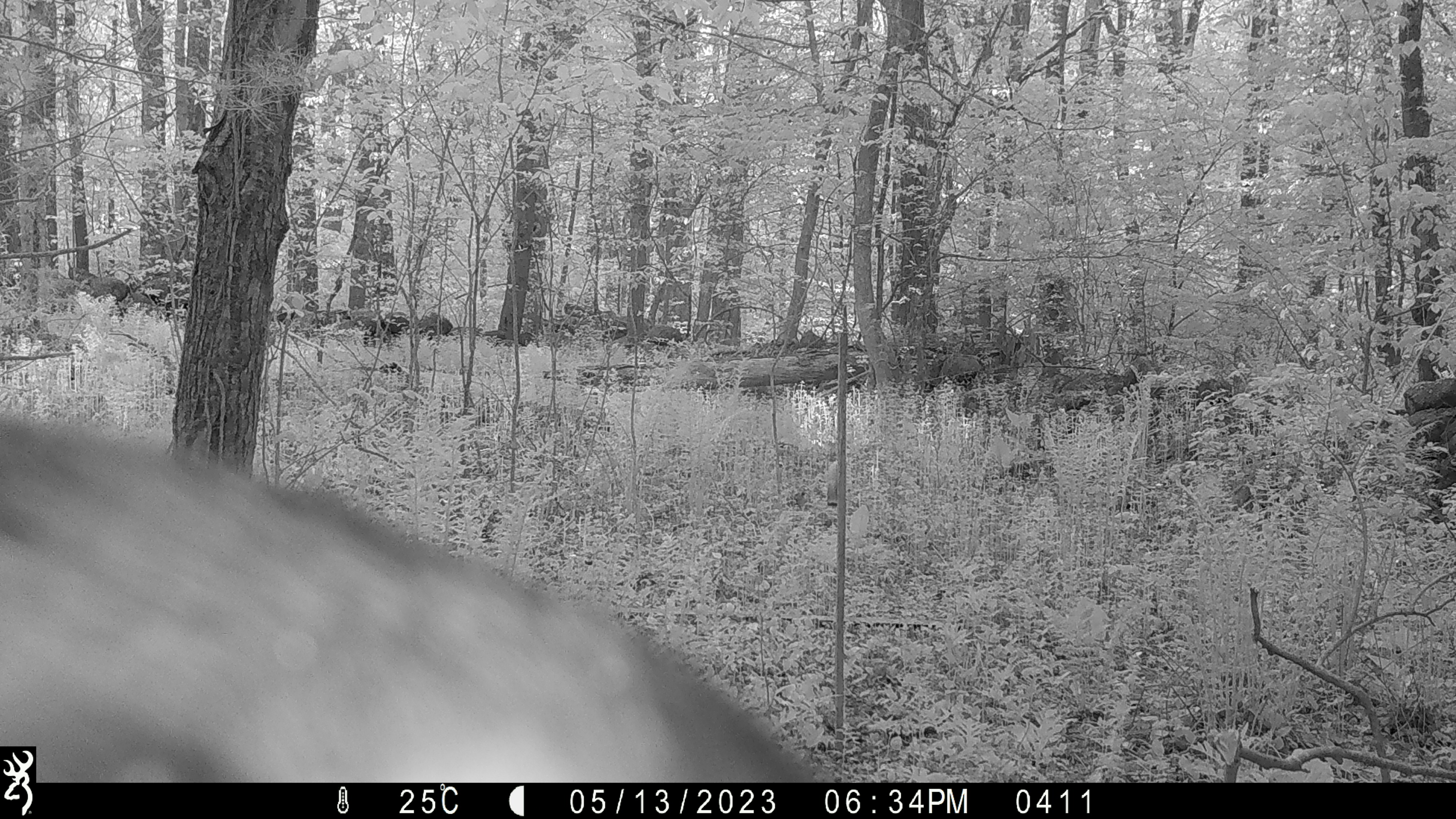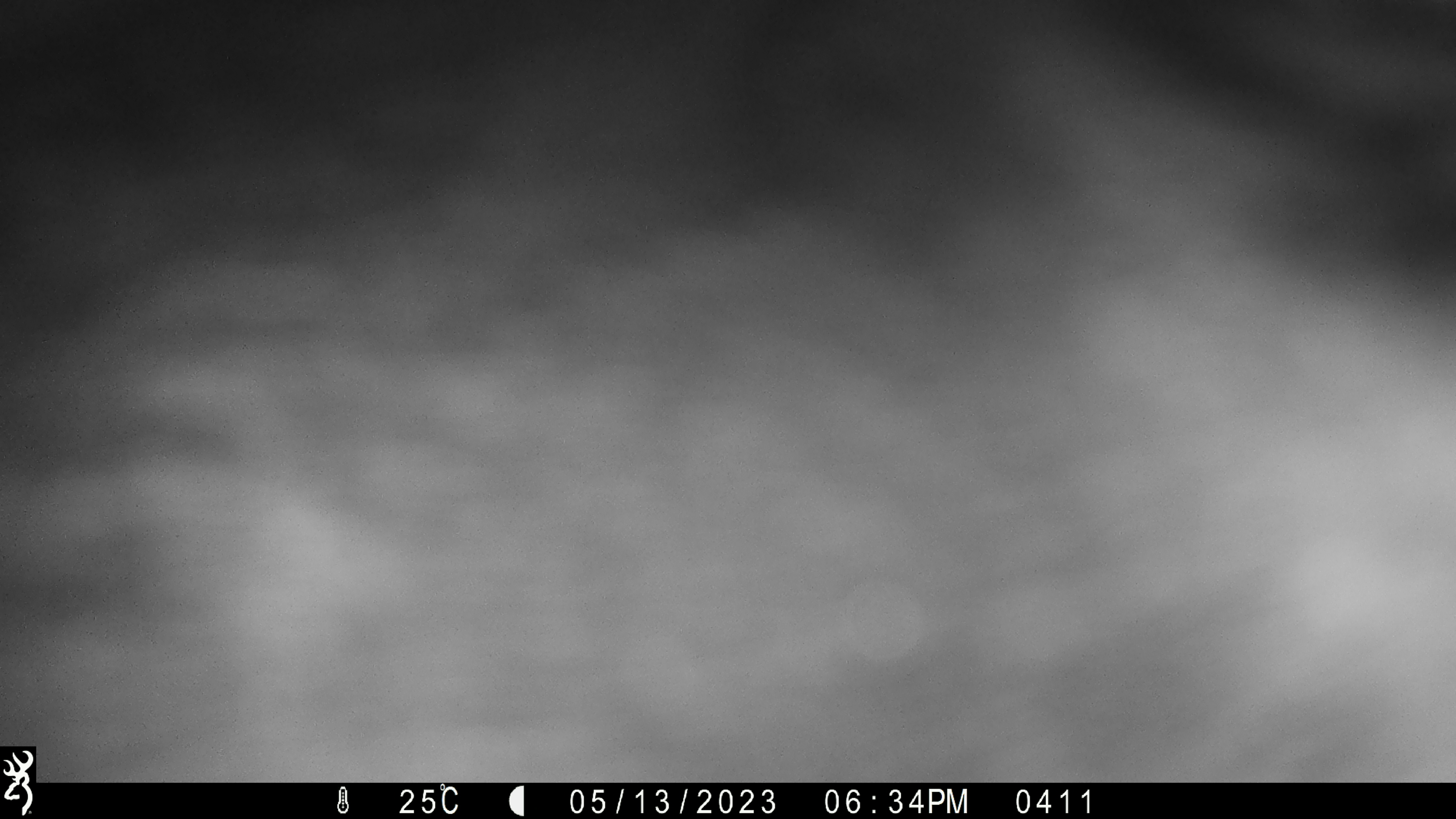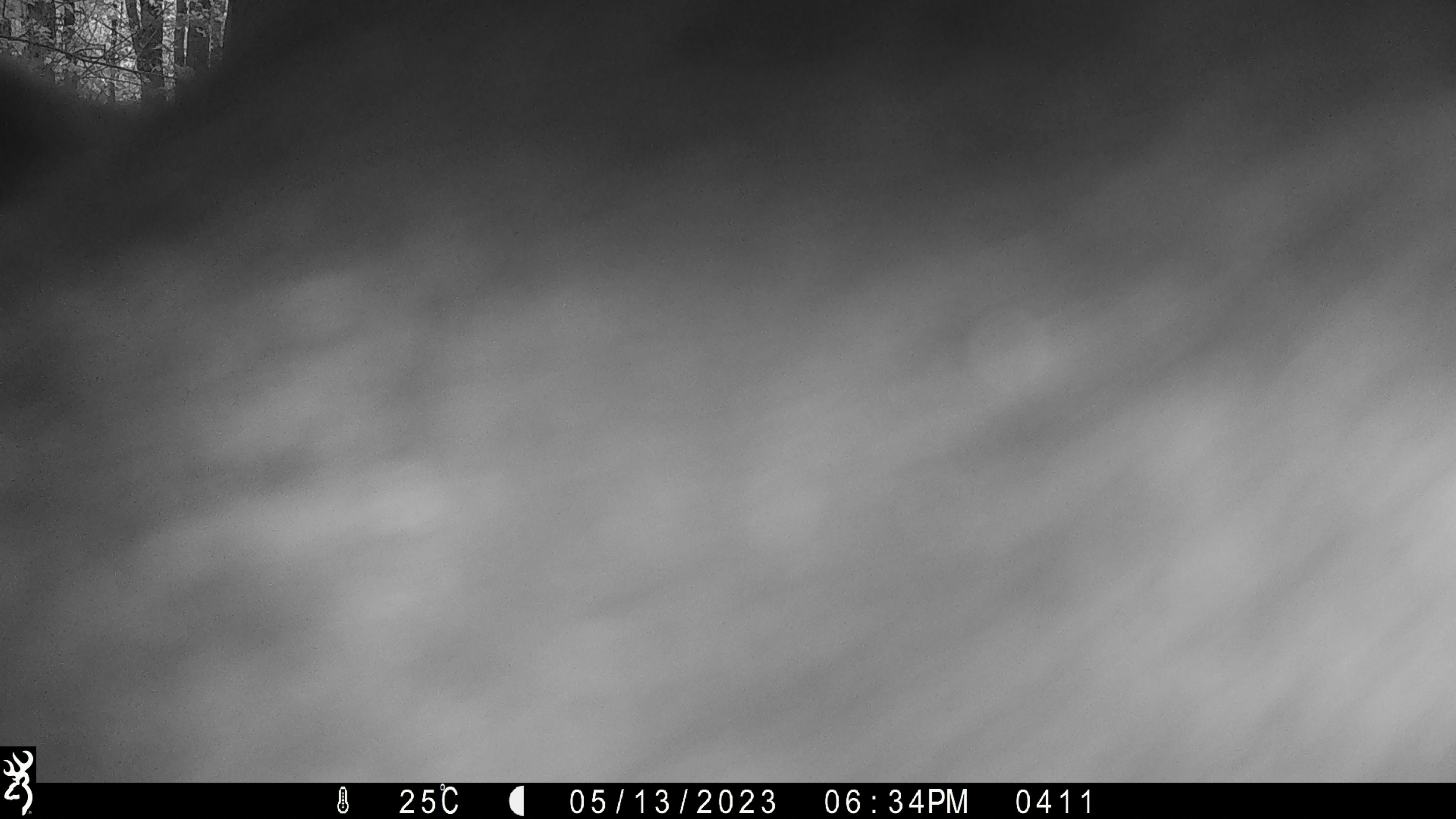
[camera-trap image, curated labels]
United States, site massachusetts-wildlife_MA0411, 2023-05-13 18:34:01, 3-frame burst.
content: unidentified animal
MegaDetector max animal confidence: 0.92